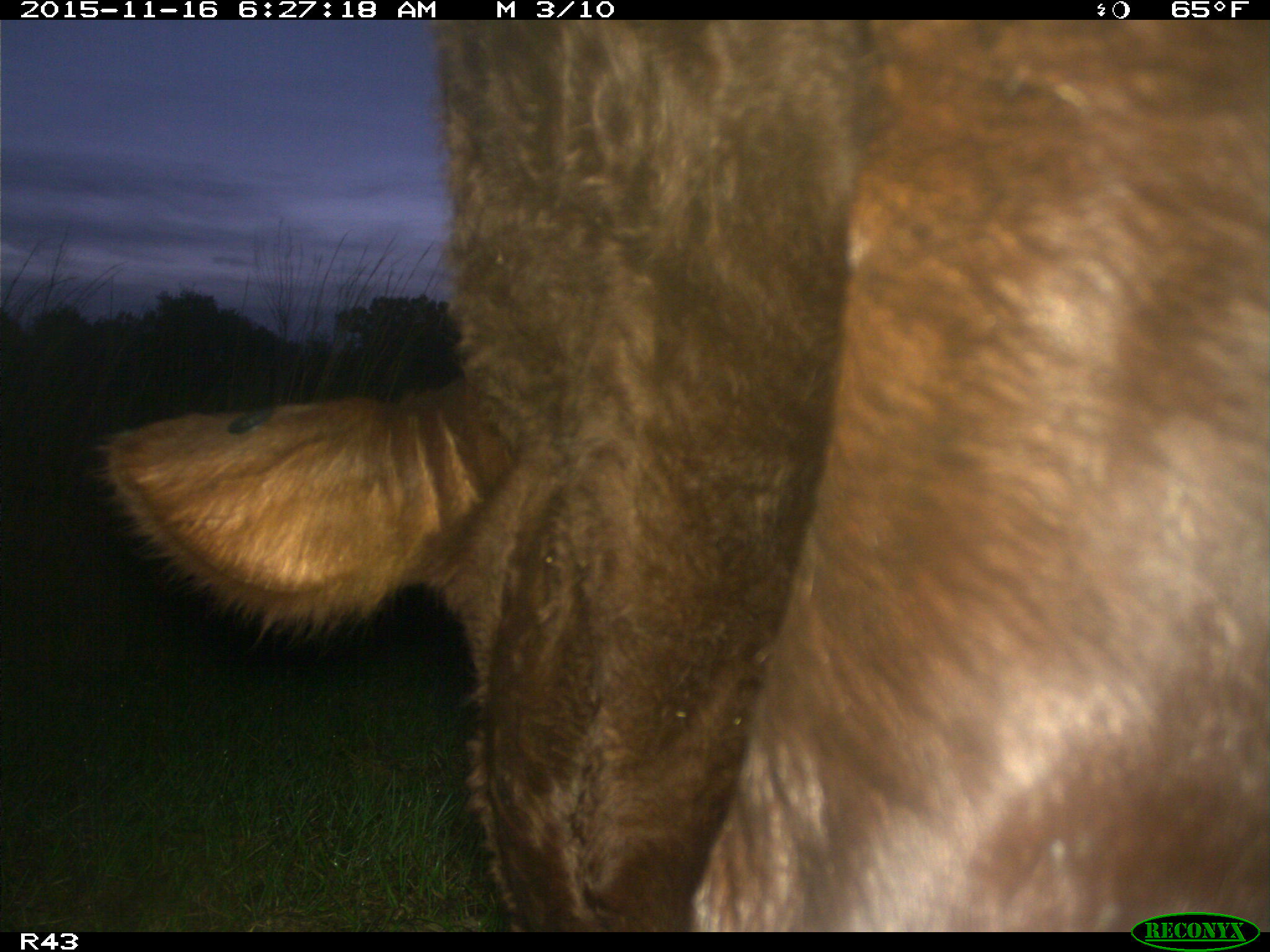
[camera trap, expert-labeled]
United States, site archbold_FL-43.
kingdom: Animalia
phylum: Chordata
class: Mammalia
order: Artiodactyla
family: Bovidae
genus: Bos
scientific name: Bos taurus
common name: domestic cow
Bos taurus (domestic cow).